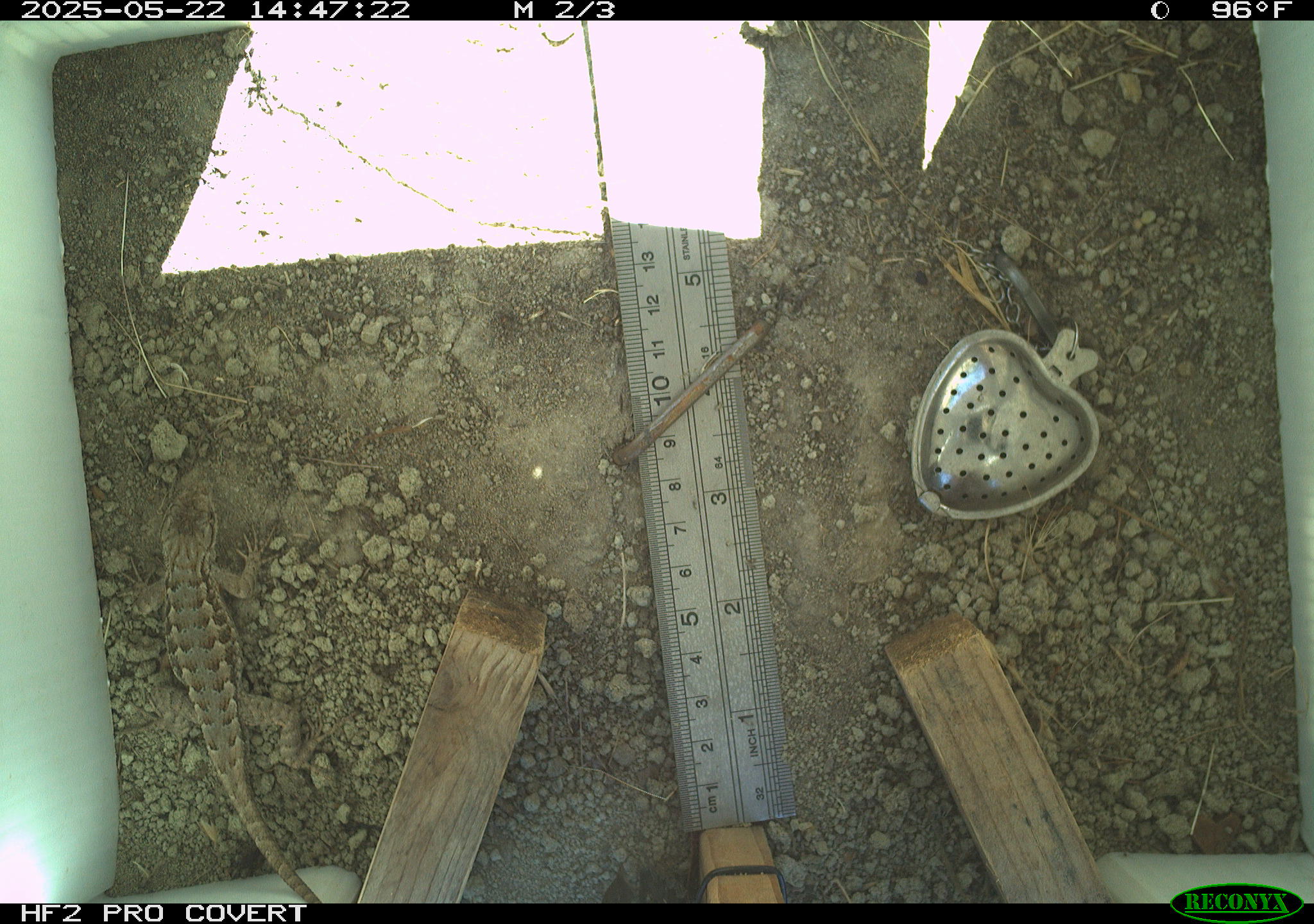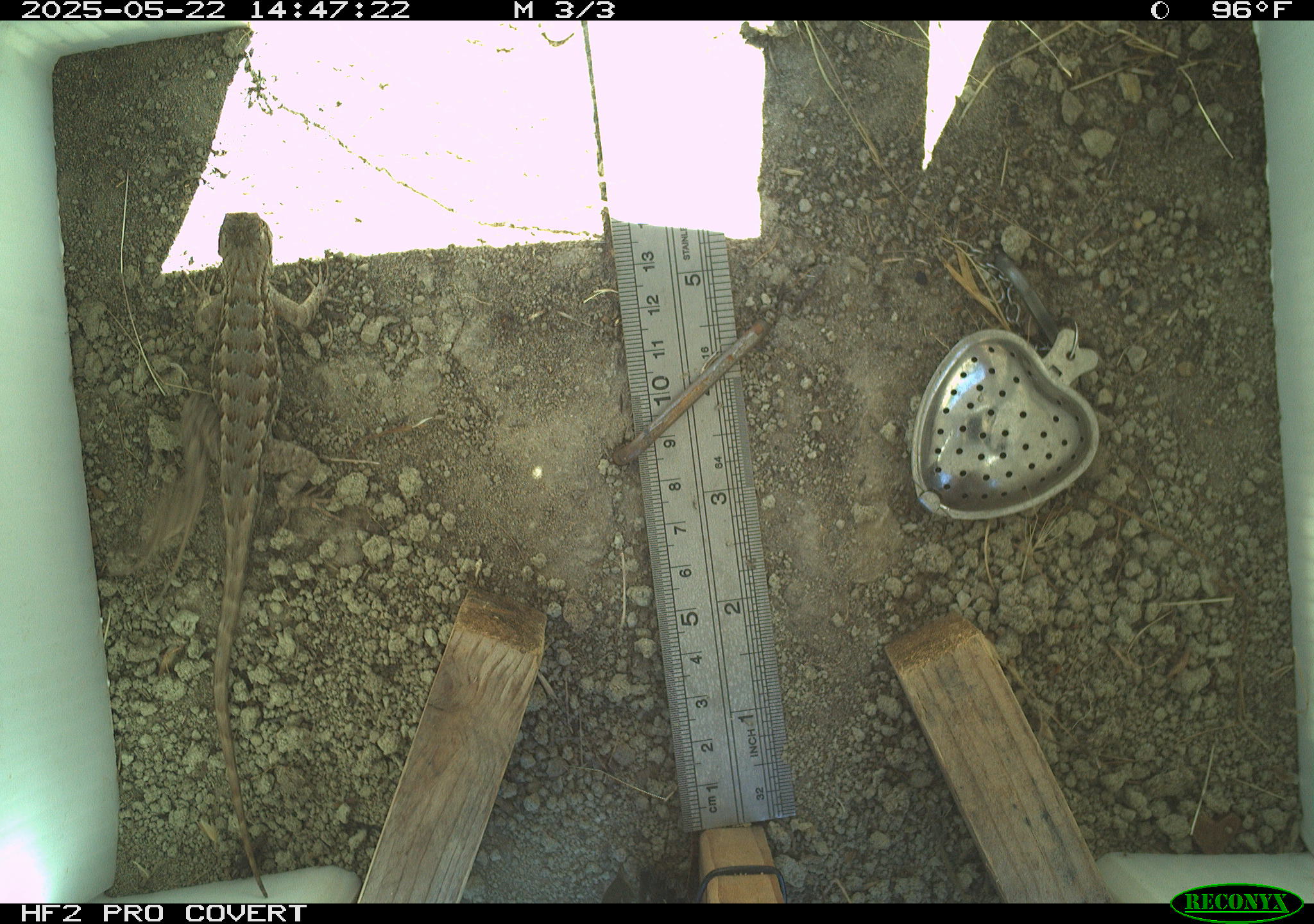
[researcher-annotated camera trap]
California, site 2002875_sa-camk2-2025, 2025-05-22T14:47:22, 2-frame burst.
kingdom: Animalia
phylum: Chordata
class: Reptilia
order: Squamata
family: Phrynosomatidae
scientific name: Phrynosomatidae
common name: north american spiny lizards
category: sceloporus/uta species